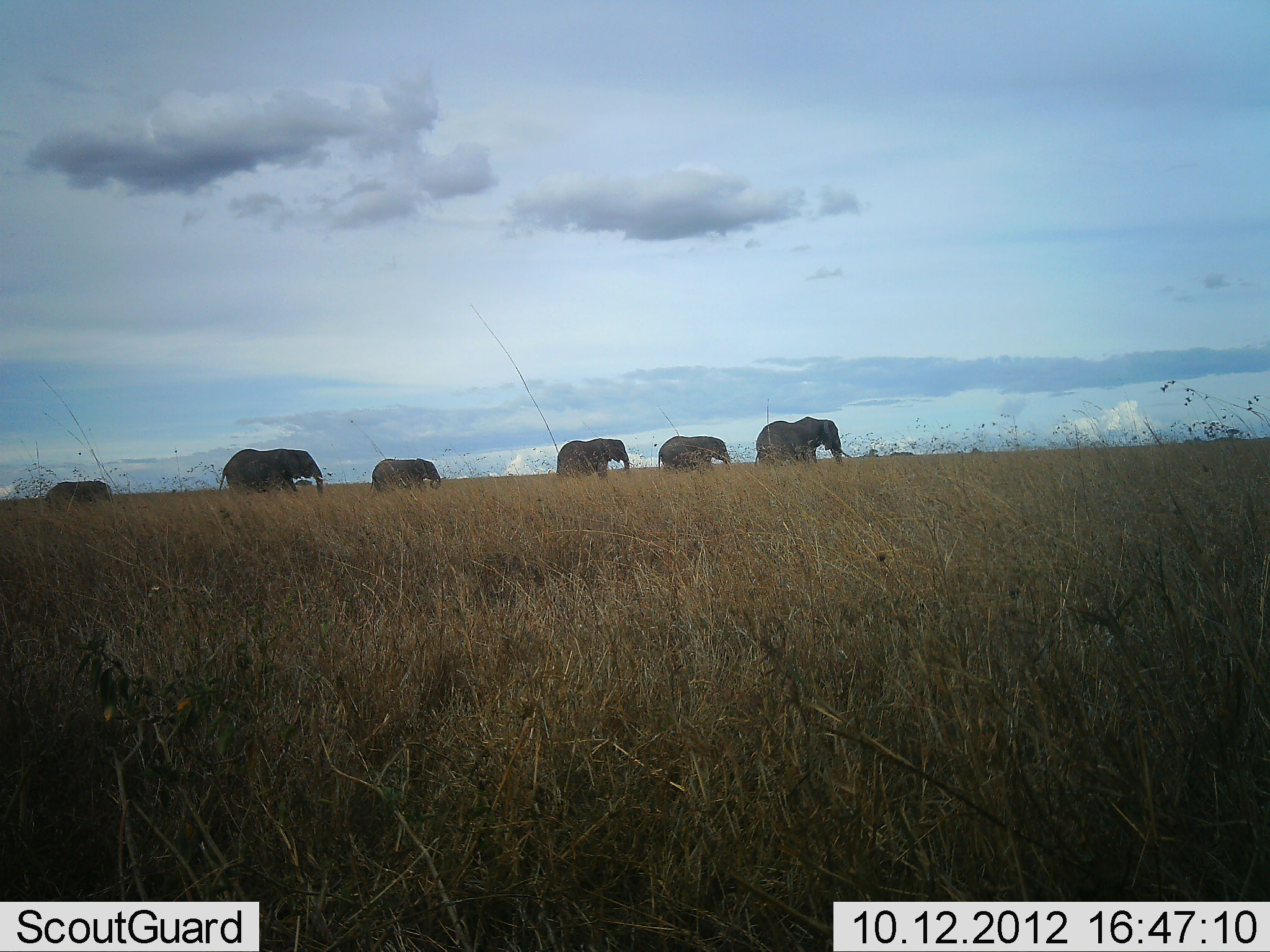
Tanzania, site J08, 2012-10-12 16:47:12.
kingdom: Animalia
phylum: Chordata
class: Mammalia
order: Proboscidea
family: Elephantidae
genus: Loxodonta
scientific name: Loxodonta africana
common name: african bush elephant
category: elephant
Elephant (african bush elephant) (Loxodonta africana), count 6. Behavior (volunteer vote fractions): standing 10%, resting 0%, moving 90%, interacting 0%. Young present (vote fraction): 30%. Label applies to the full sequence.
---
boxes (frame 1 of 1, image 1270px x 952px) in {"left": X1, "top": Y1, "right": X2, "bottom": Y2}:
animal: {"left": 219, "top": 449, "right": 328, "bottom": 498}; {"left": 755, "top": 417, "right": 852, "bottom": 469}; {"left": 556, "top": 438, "right": 634, "bottom": 485}; {"left": 657, "top": 436, "right": 732, "bottom": 475}; {"left": 370, "top": 459, "right": 441, "bottom": 498}; {"left": 46, "top": 480, "right": 114, "bottom": 509}; {"left": 295, "top": 479, "right": 314, "bottom": 487}